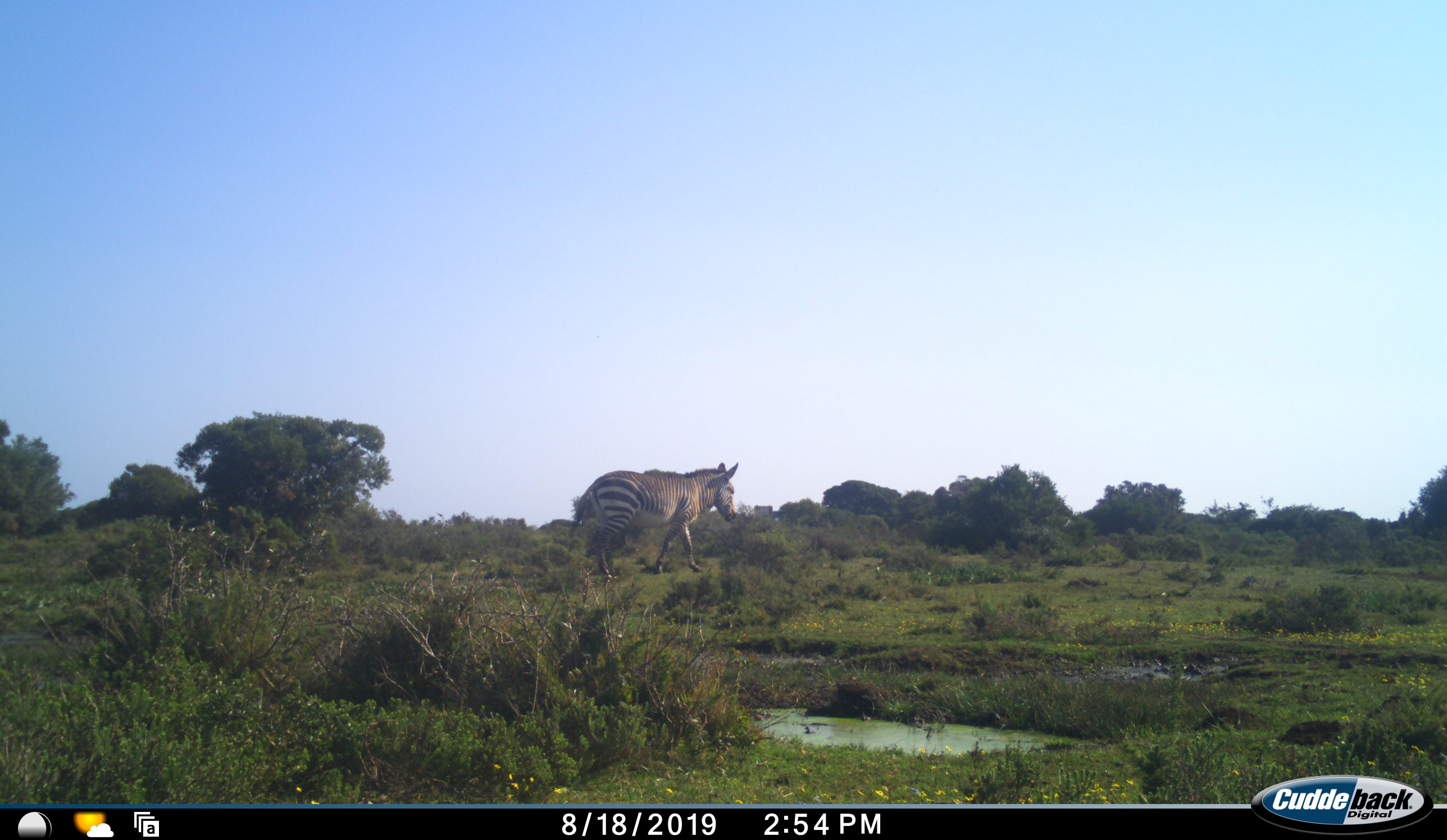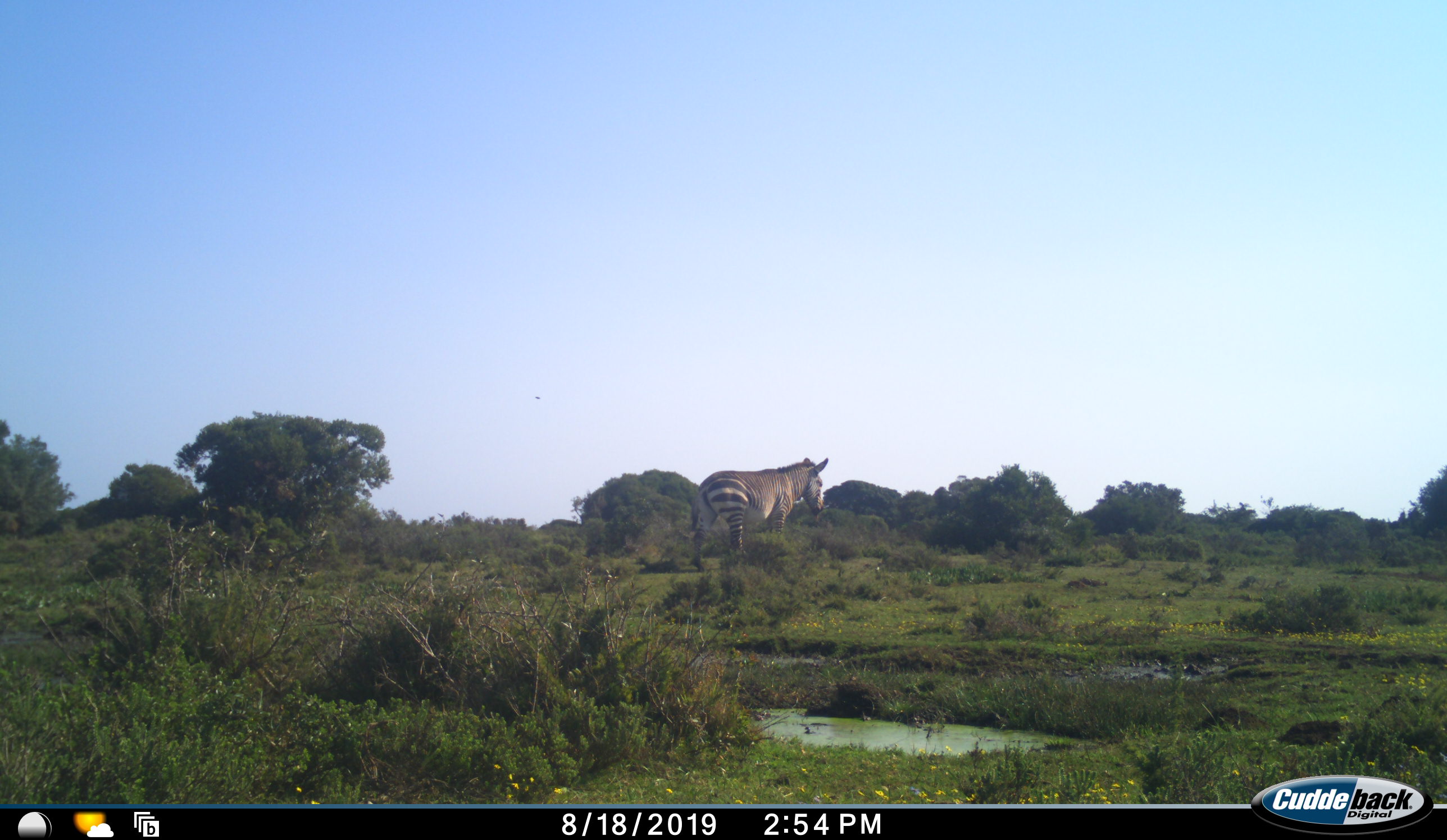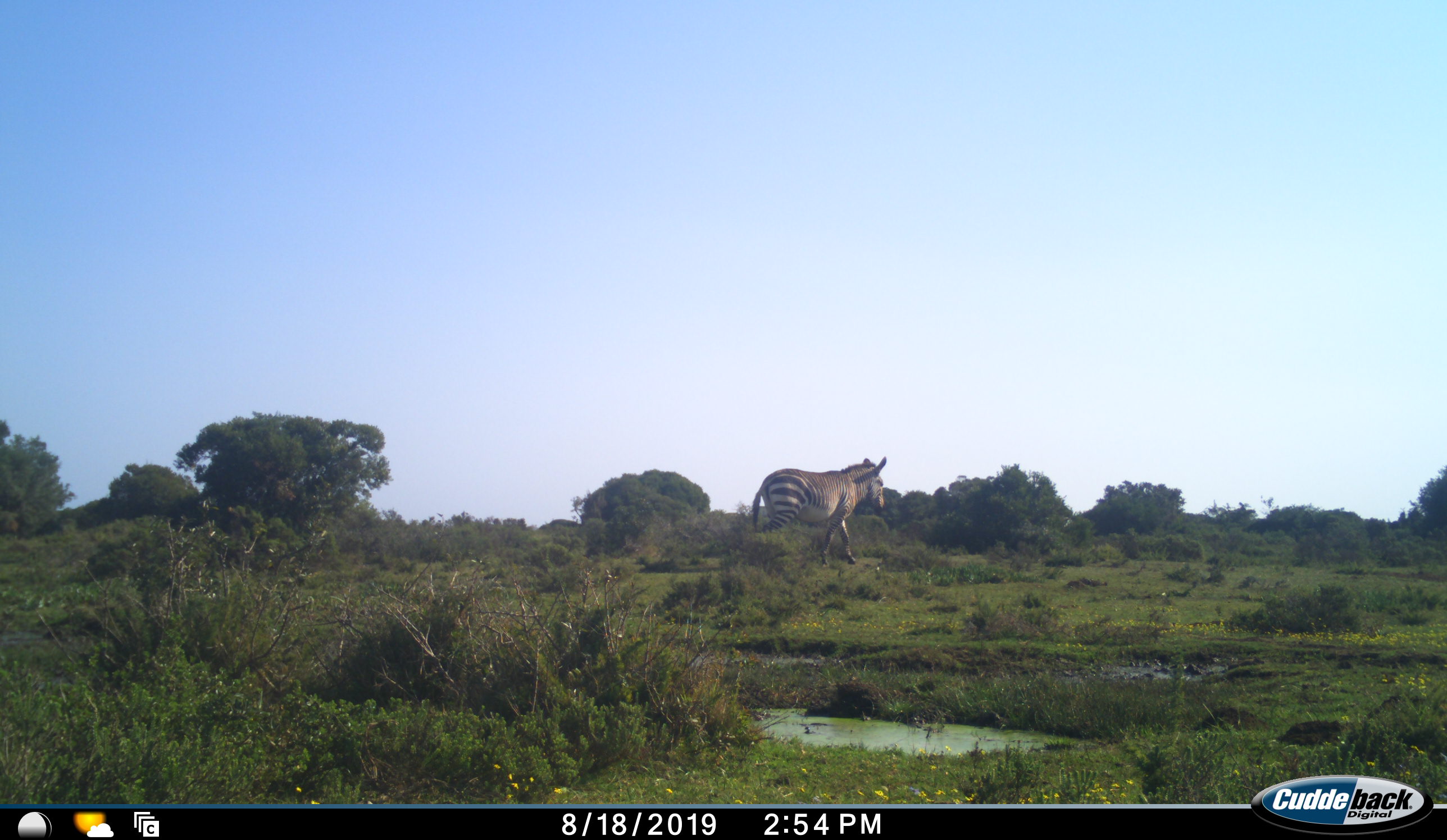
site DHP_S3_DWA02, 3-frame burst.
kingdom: Animalia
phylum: Chordata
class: Mammalia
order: Perissodactyla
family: Equidae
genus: Equus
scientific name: Equus zebra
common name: mountain zebra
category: zebramountain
Zebramountain (mountain zebra) (Equus zebra), count 1. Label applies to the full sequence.